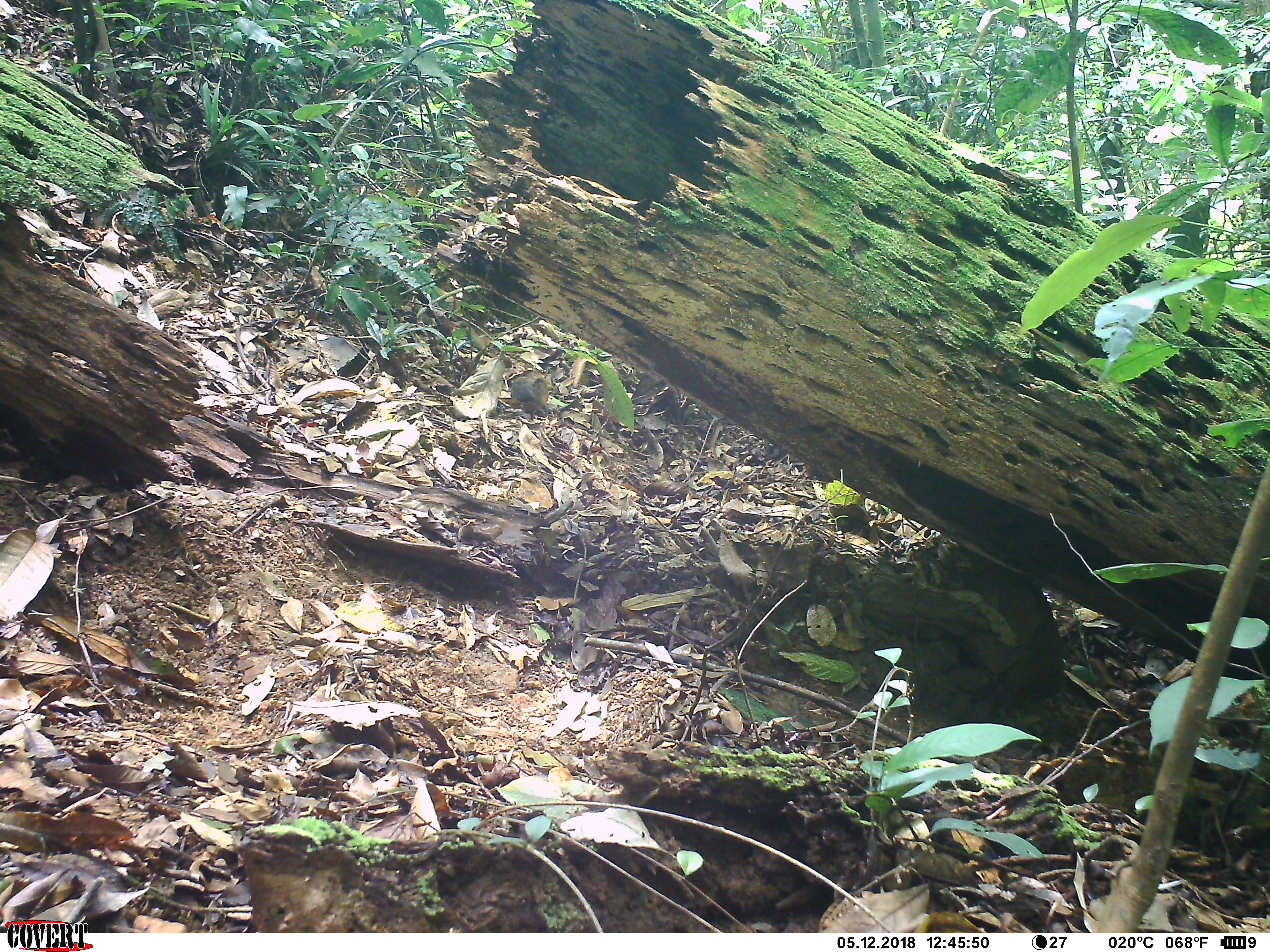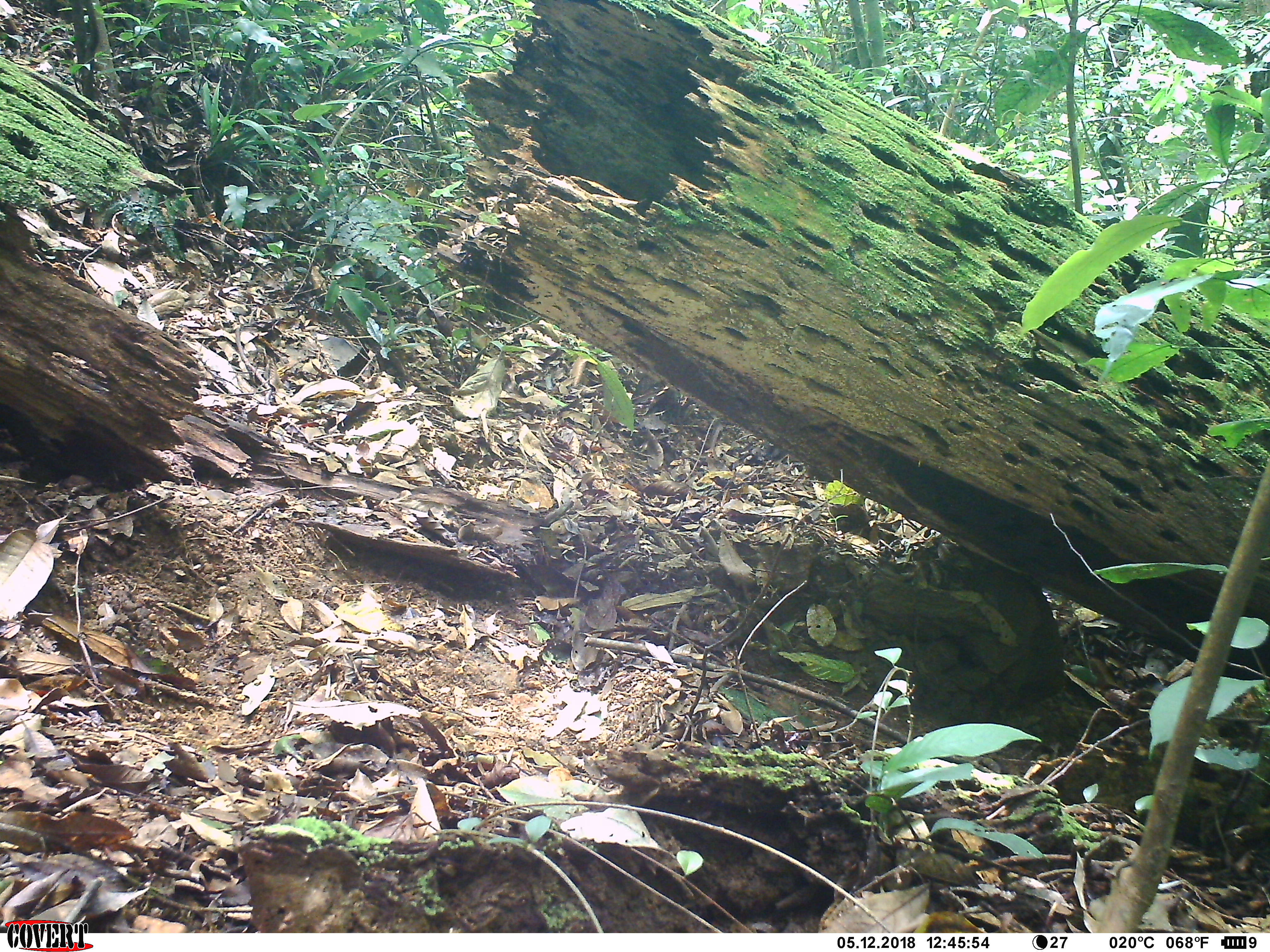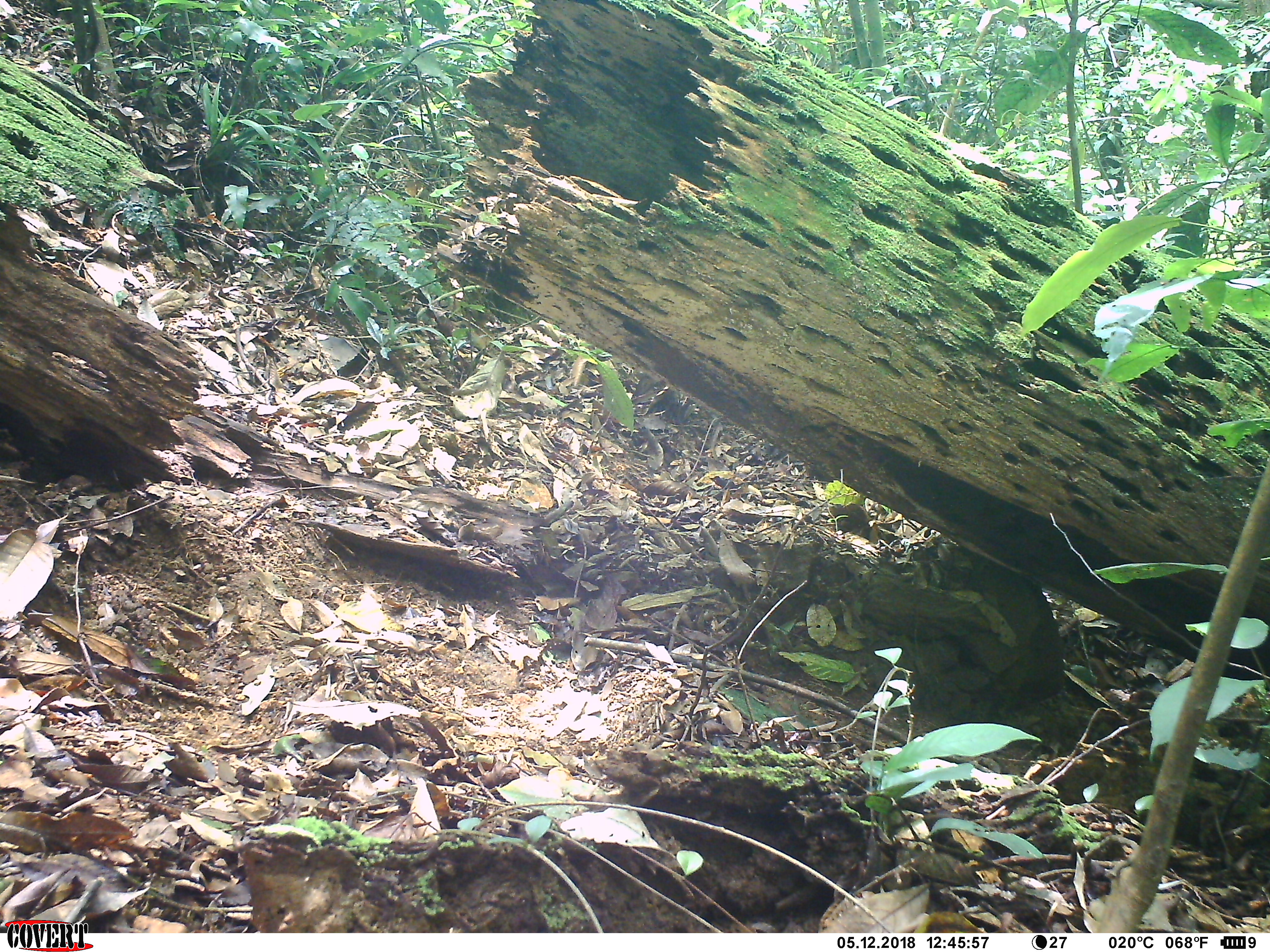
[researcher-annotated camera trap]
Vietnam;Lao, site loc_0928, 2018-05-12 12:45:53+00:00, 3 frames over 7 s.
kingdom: Animalia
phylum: Chordata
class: Mammalia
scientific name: Mammalia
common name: mammal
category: unidentified small mammal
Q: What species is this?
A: Unidentified small mammal (mammal) (Mammalia).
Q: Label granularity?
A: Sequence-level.